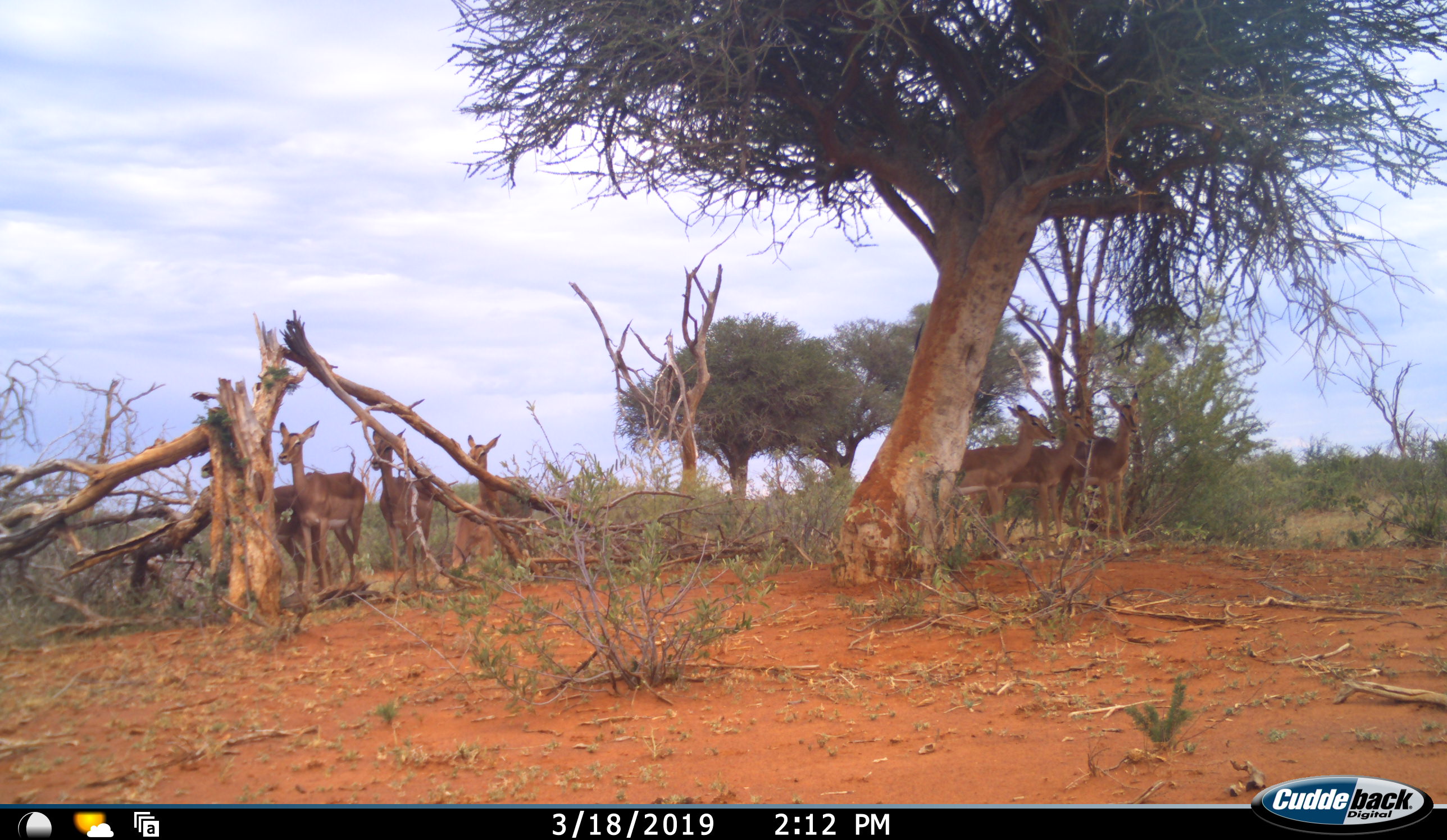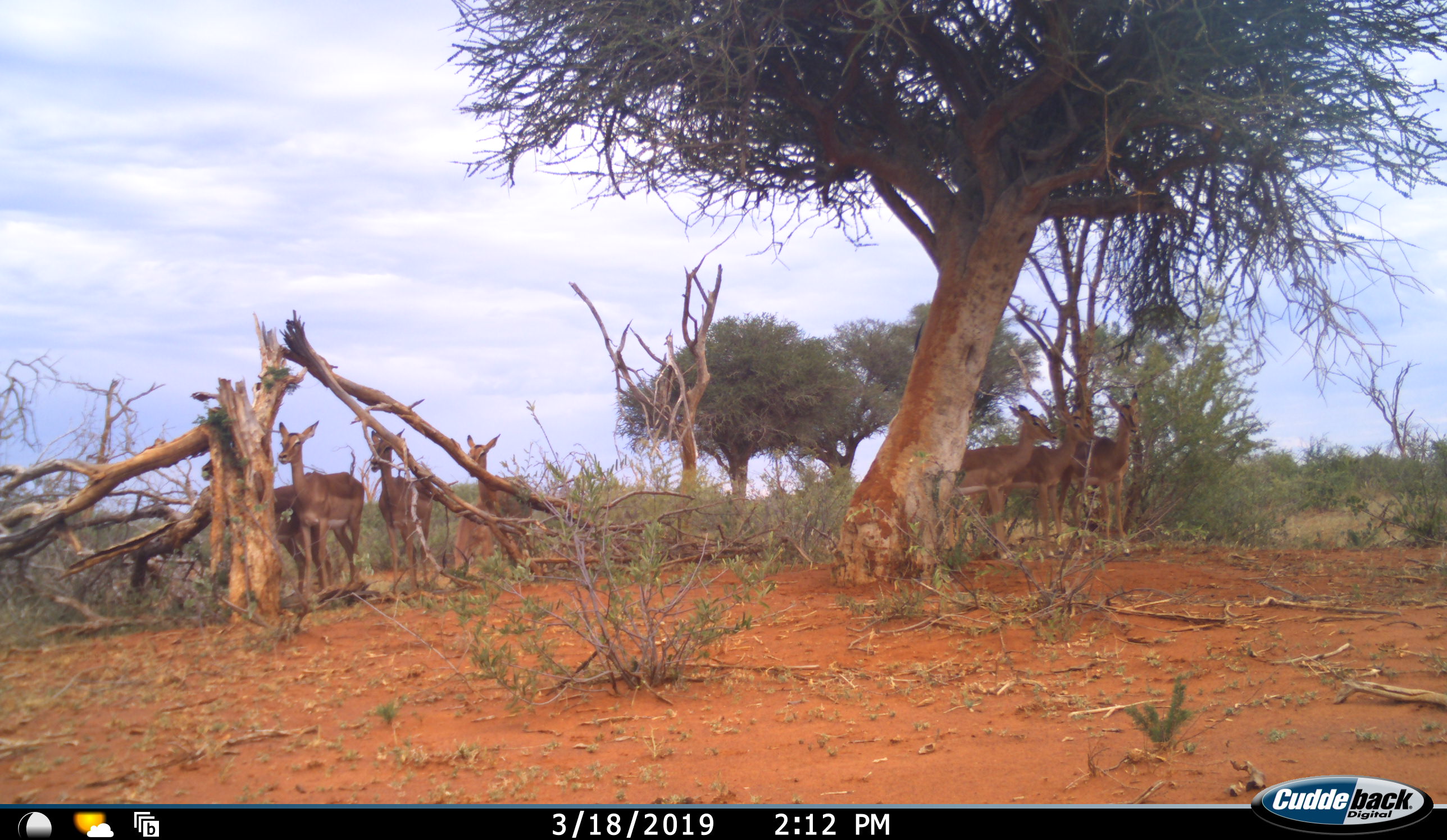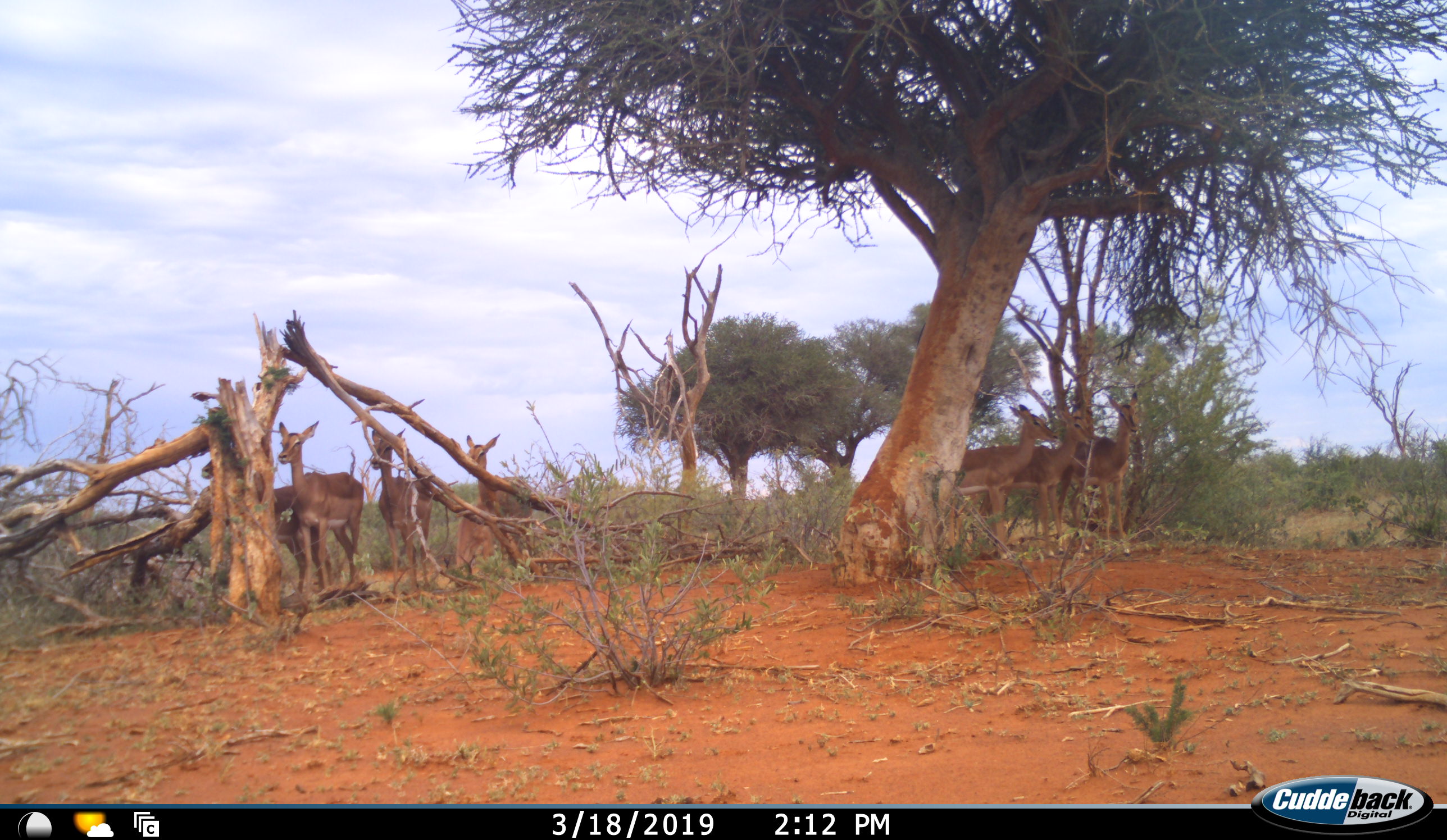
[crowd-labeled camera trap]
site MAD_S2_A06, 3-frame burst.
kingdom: Animalia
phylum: Chordata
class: Mammalia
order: Artiodactyla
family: Bovidae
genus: Aepyceros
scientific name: Aepyceros melampus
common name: impala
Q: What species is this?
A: Impala (Aepyceros melampus).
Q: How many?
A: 7.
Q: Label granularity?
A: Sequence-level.